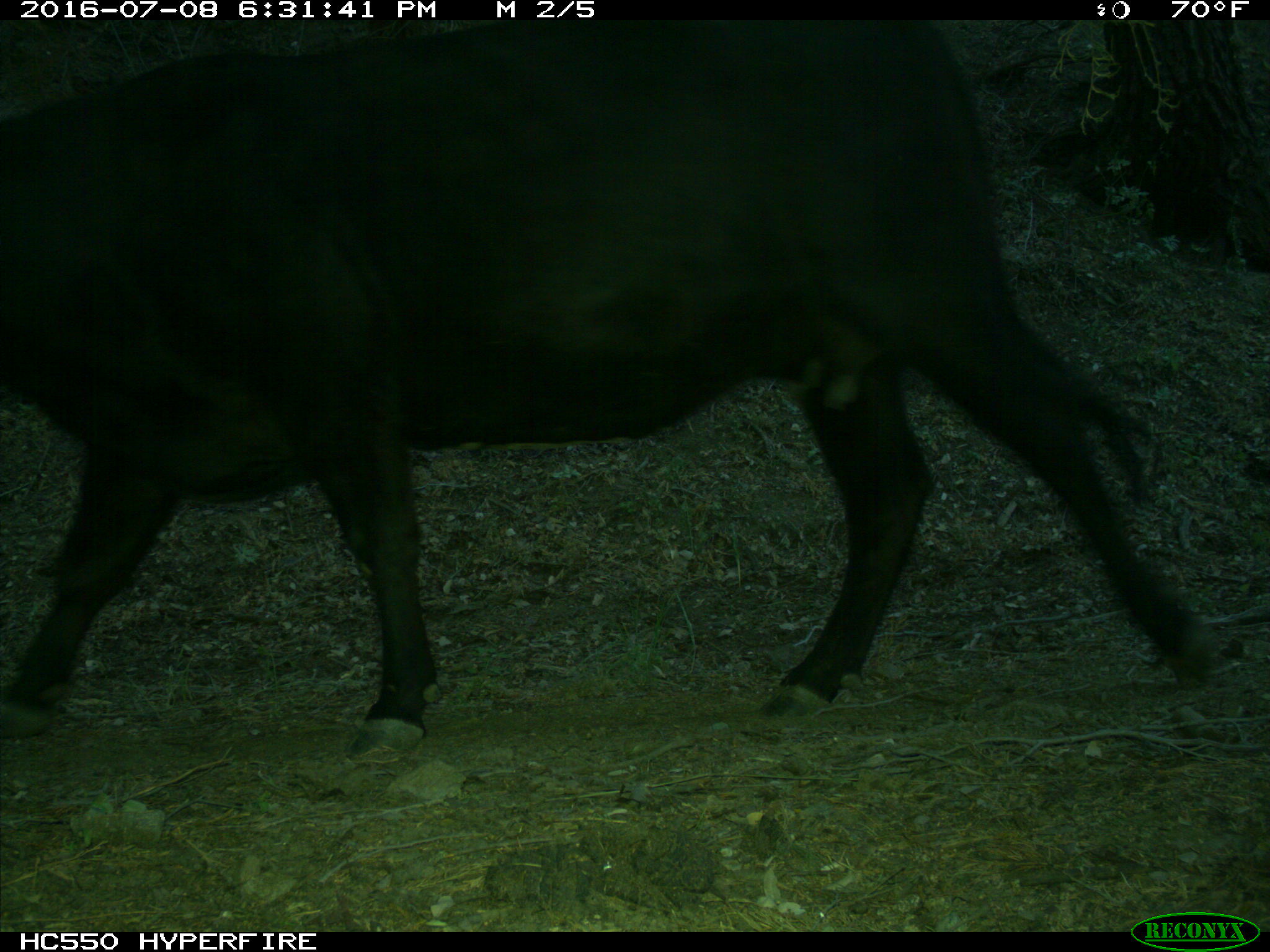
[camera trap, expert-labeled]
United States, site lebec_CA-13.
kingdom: Animalia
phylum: Chordata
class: Mammalia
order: Artiodactyla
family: Bovidae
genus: Bos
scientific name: Bos taurus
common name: domestic cow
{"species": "Bos taurus (domestic cow)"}